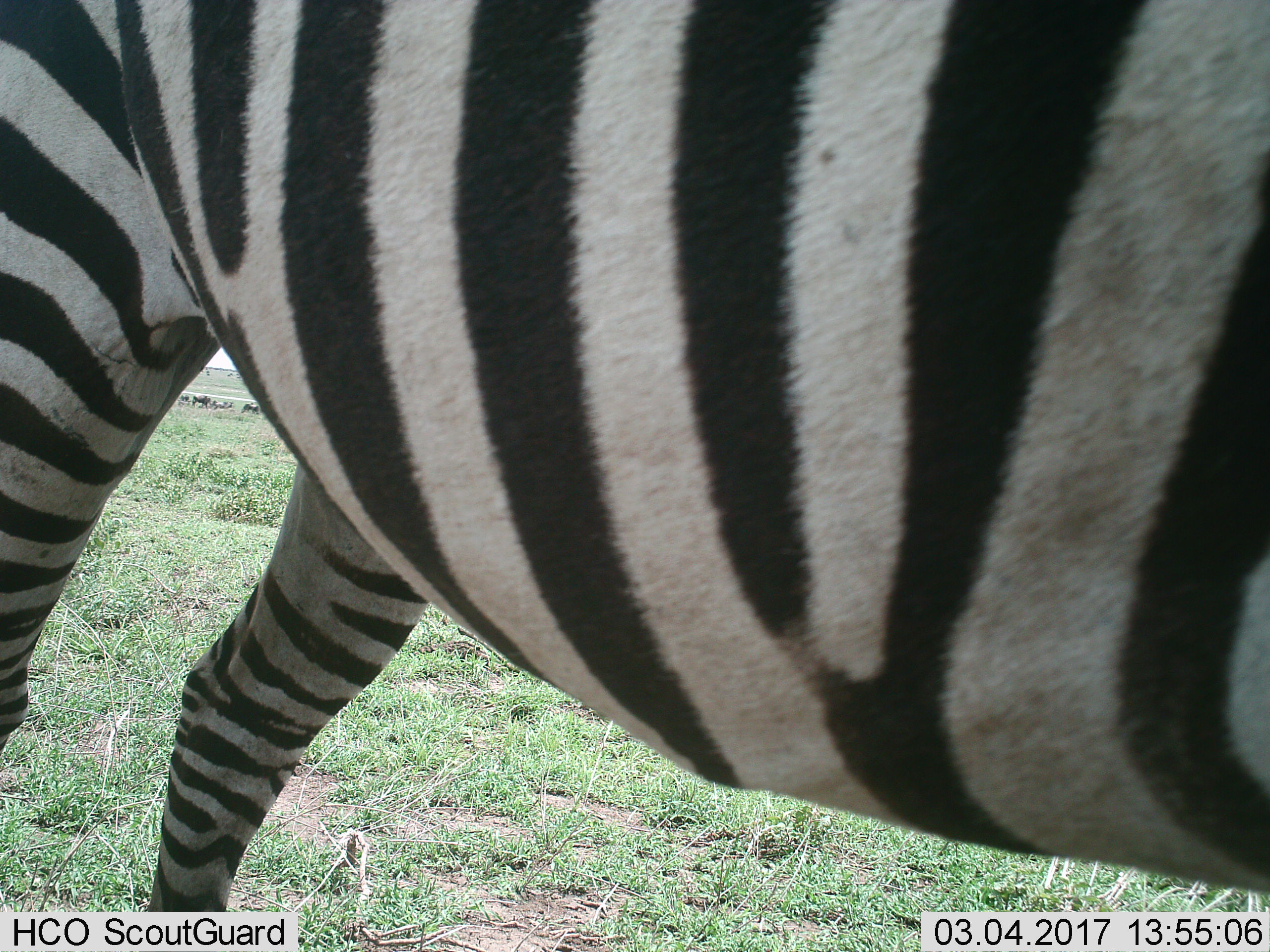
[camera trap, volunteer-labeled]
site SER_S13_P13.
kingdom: Animalia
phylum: Chordata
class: Mammalia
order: Perissodactyla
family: Equidae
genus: Equus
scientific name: Equus quagga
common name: plains zebra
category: zebraplains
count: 1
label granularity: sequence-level